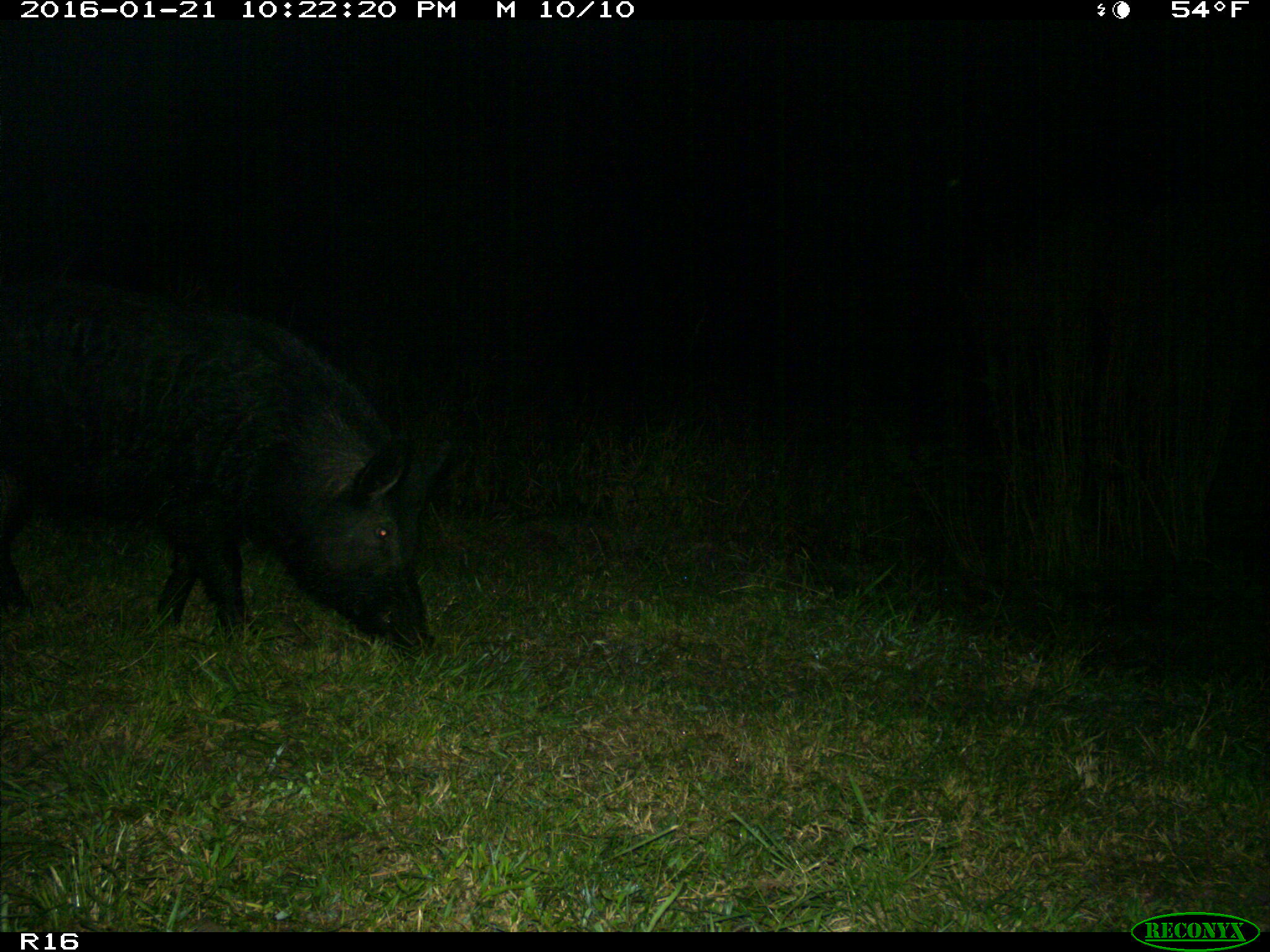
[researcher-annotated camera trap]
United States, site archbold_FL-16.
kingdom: Animalia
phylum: Chordata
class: Mammalia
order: Artiodactyla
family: Suidae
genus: Sus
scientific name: Sus scrofa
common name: wild boar